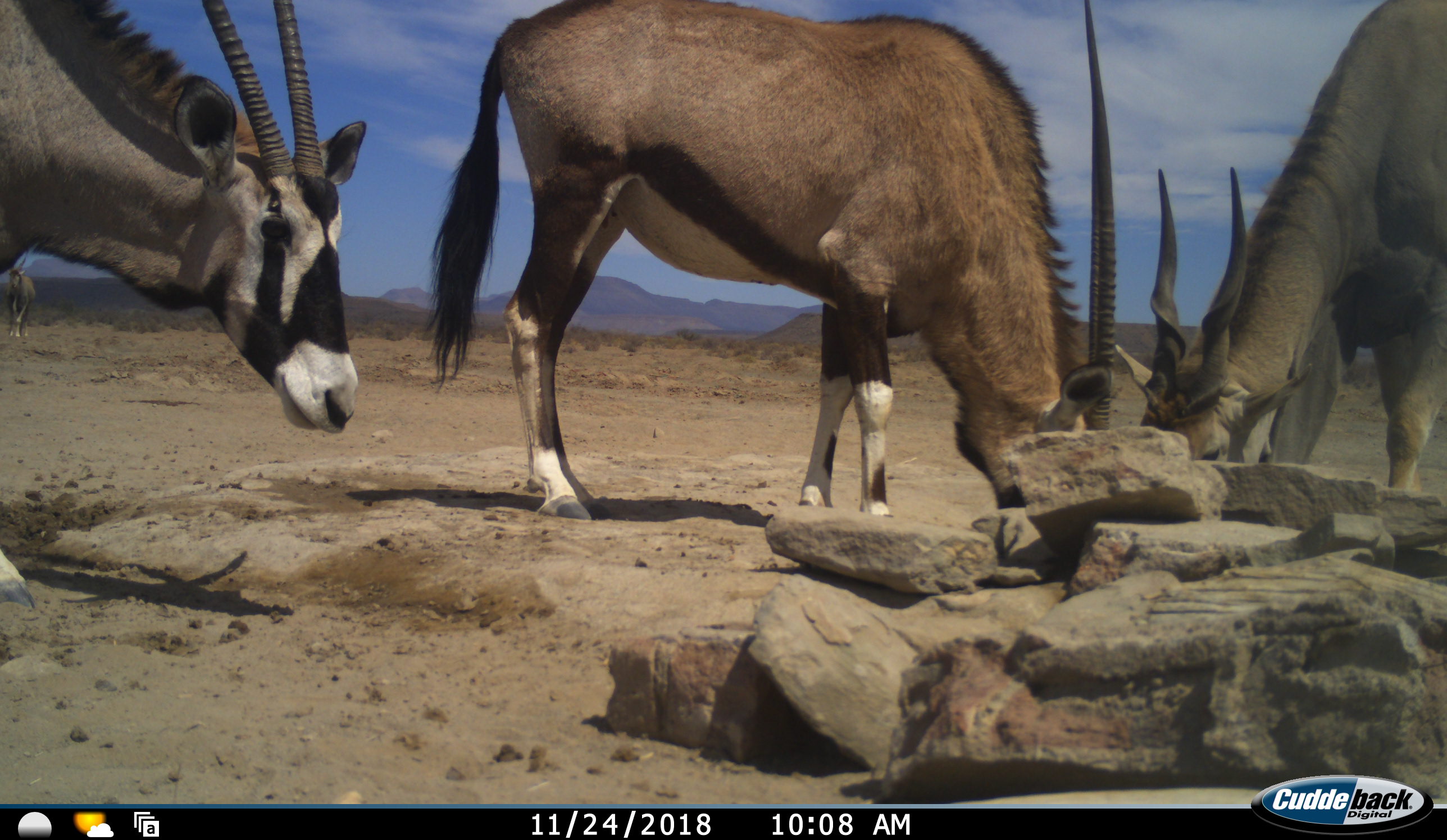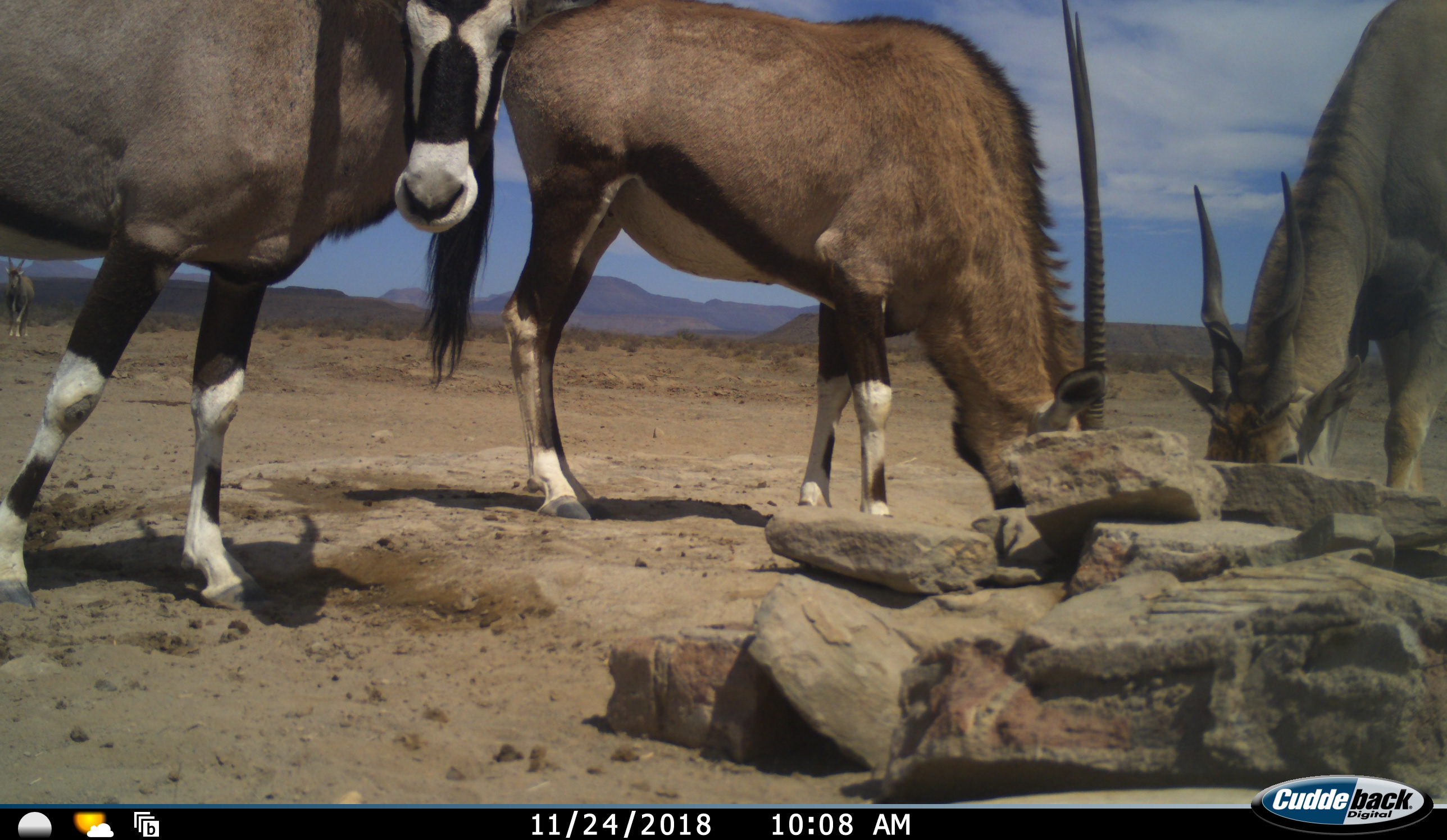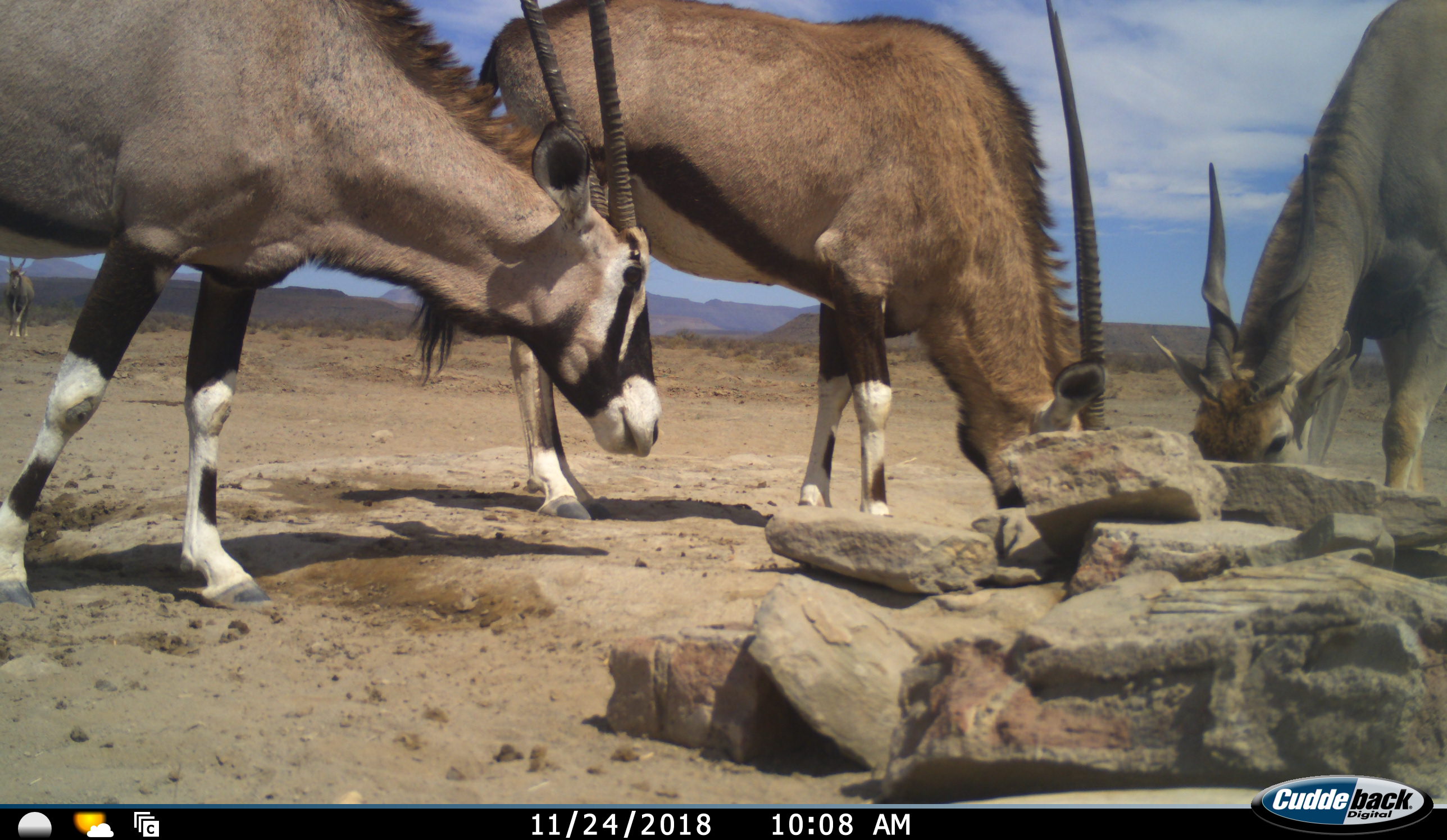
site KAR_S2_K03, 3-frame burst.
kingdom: Animalia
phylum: Chordata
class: Mammalia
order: Artiodactyla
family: Bovidae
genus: Tragelaphus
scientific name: Tragelaphus oryx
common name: eland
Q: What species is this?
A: Eland (Tragelaphus oryx).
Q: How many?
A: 1.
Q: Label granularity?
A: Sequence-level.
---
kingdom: Animalia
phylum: Chordata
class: Mammalia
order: Artiodactyla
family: Bovidae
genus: Oryx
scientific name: Oryx gazella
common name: gemsbok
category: oryx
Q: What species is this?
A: Oryx (gemsbok) (Oryx gazella).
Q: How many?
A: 2.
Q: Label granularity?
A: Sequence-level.